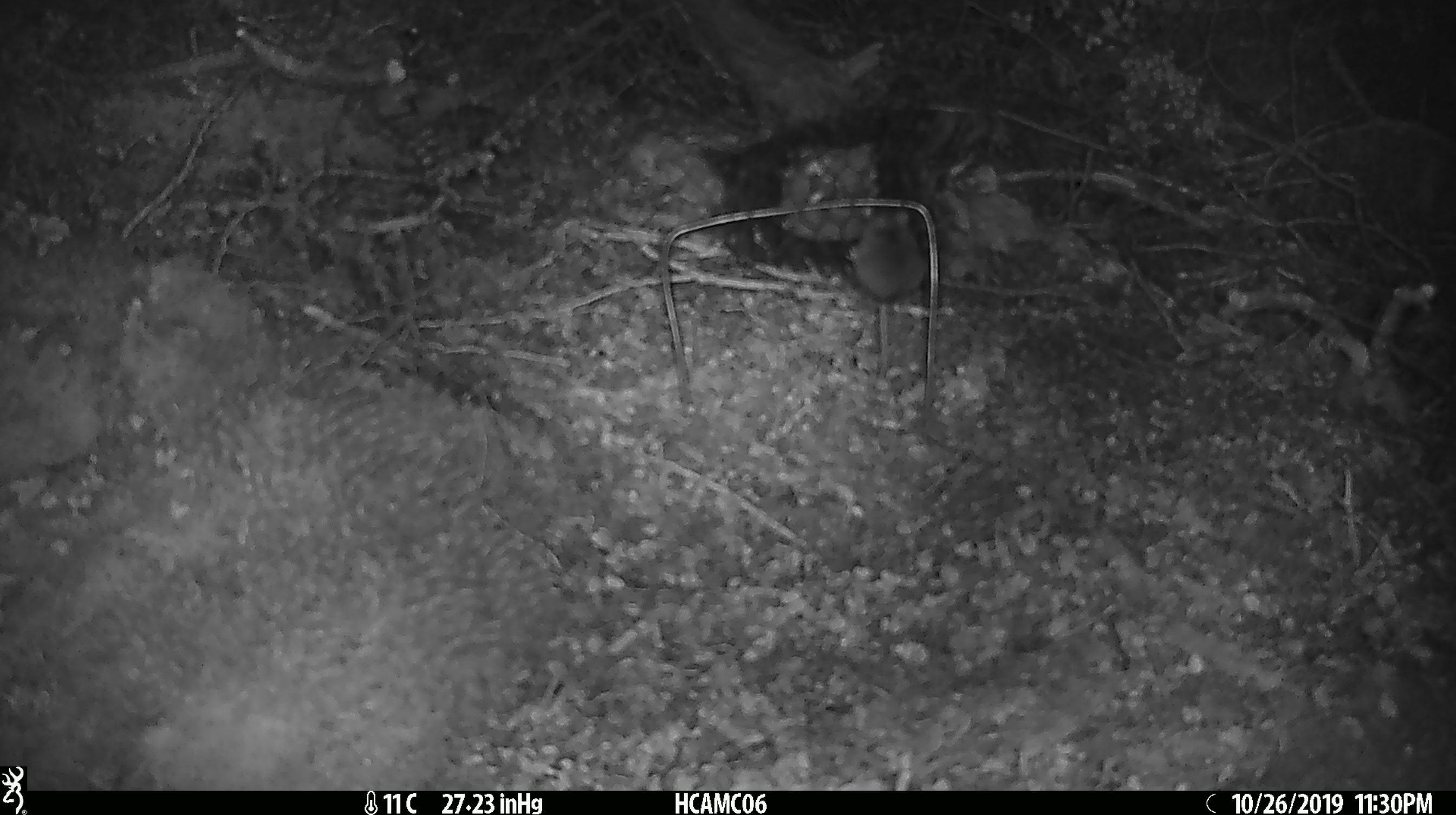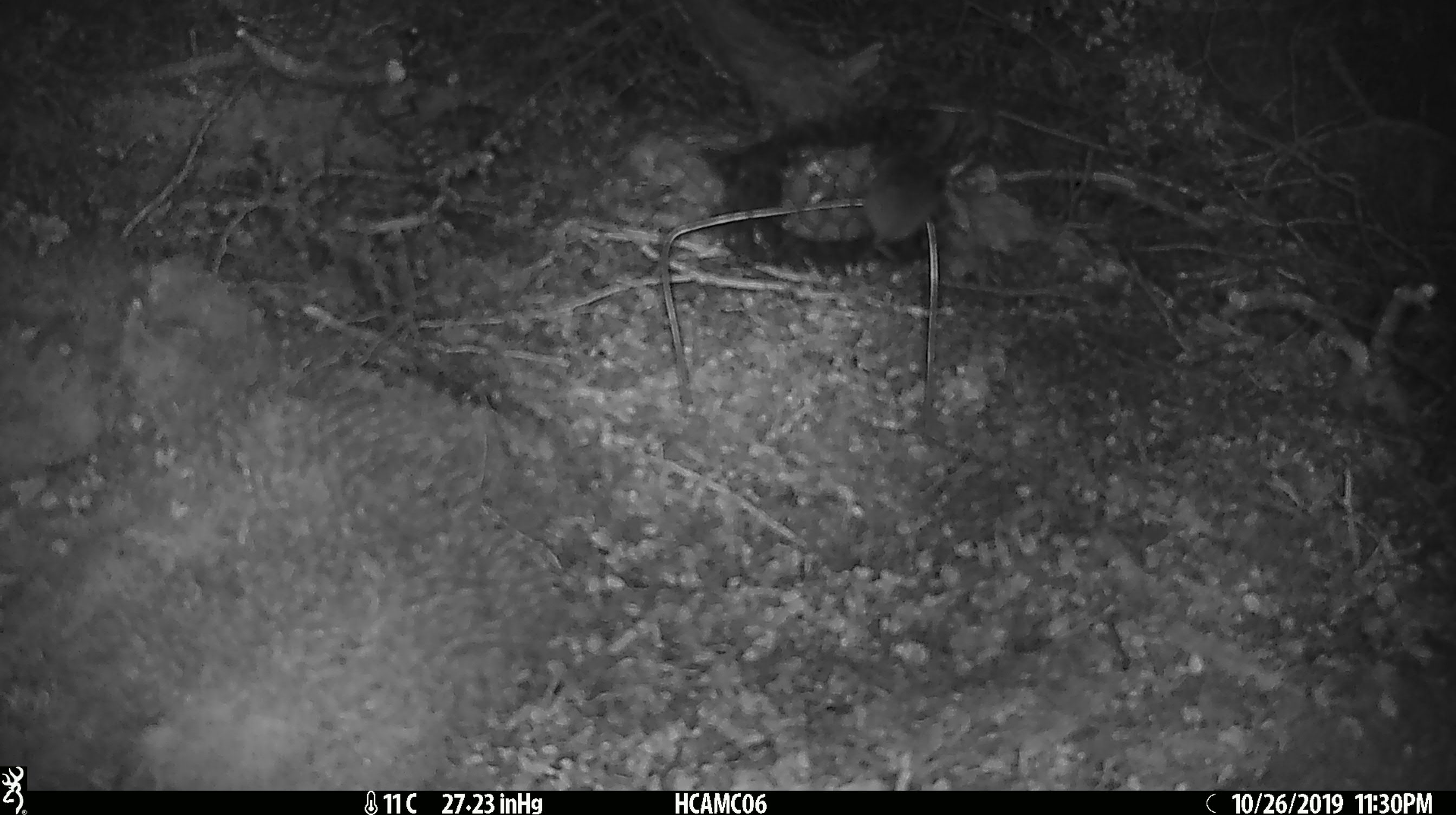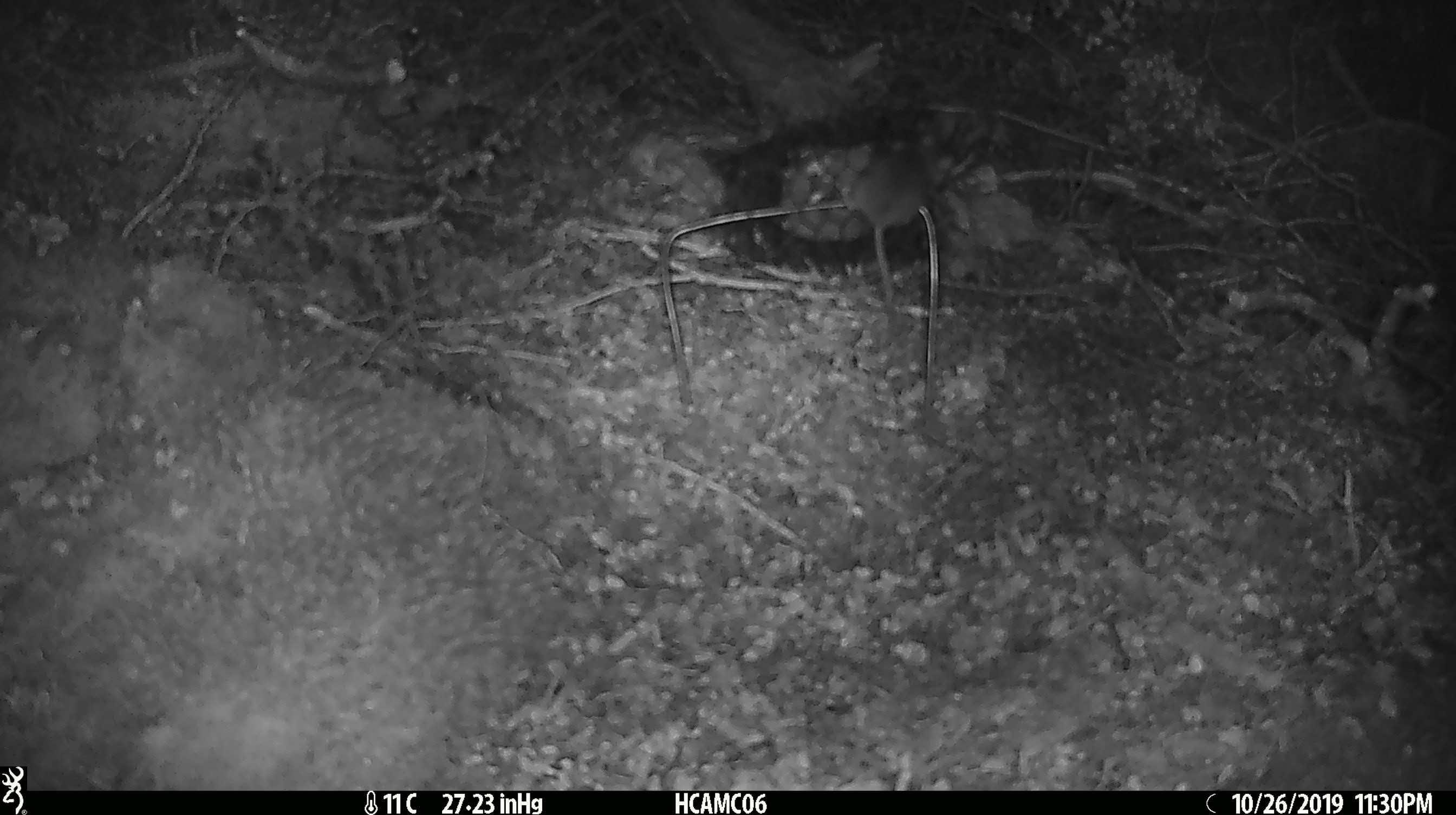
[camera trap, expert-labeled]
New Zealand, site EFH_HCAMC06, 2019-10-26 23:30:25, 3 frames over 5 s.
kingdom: Animalia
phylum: Chordata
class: Mammalia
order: Rodentia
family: Muridae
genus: Mus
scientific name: Mus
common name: mouse